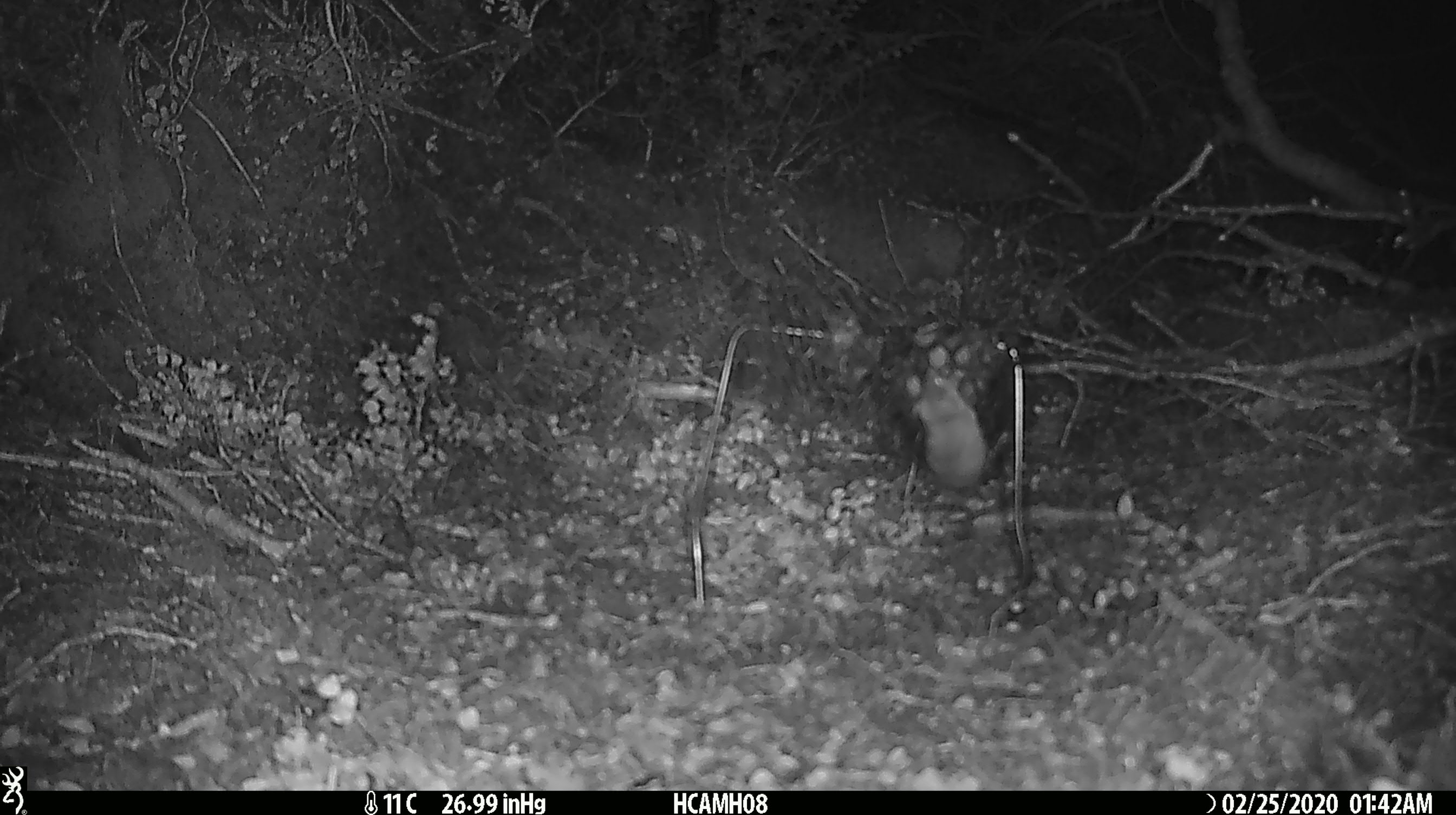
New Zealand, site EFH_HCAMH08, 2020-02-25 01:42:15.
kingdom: Animalia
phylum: Chordata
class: Mammalia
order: Rodentia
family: Muridae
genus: Mus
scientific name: Mus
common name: mouse